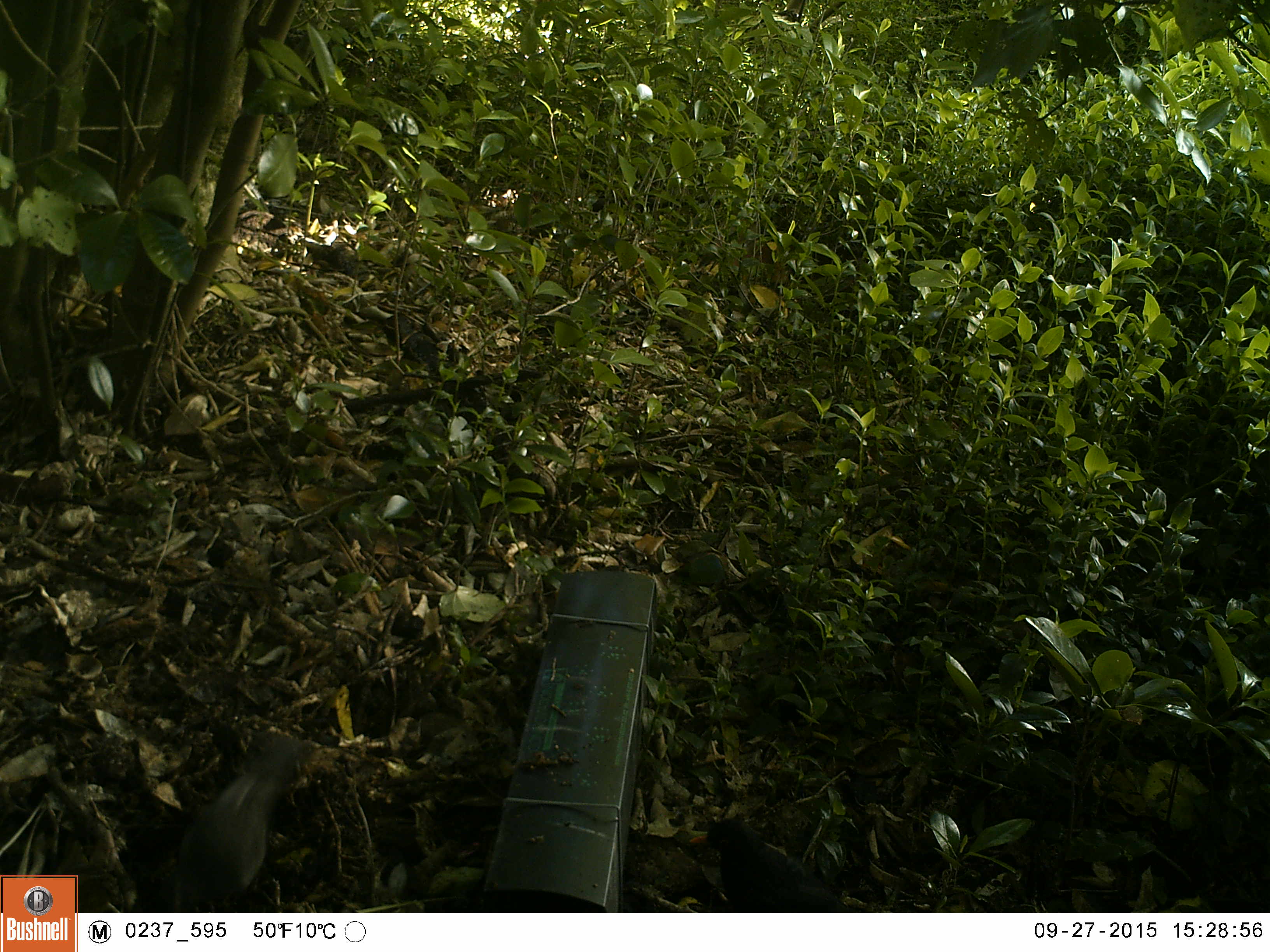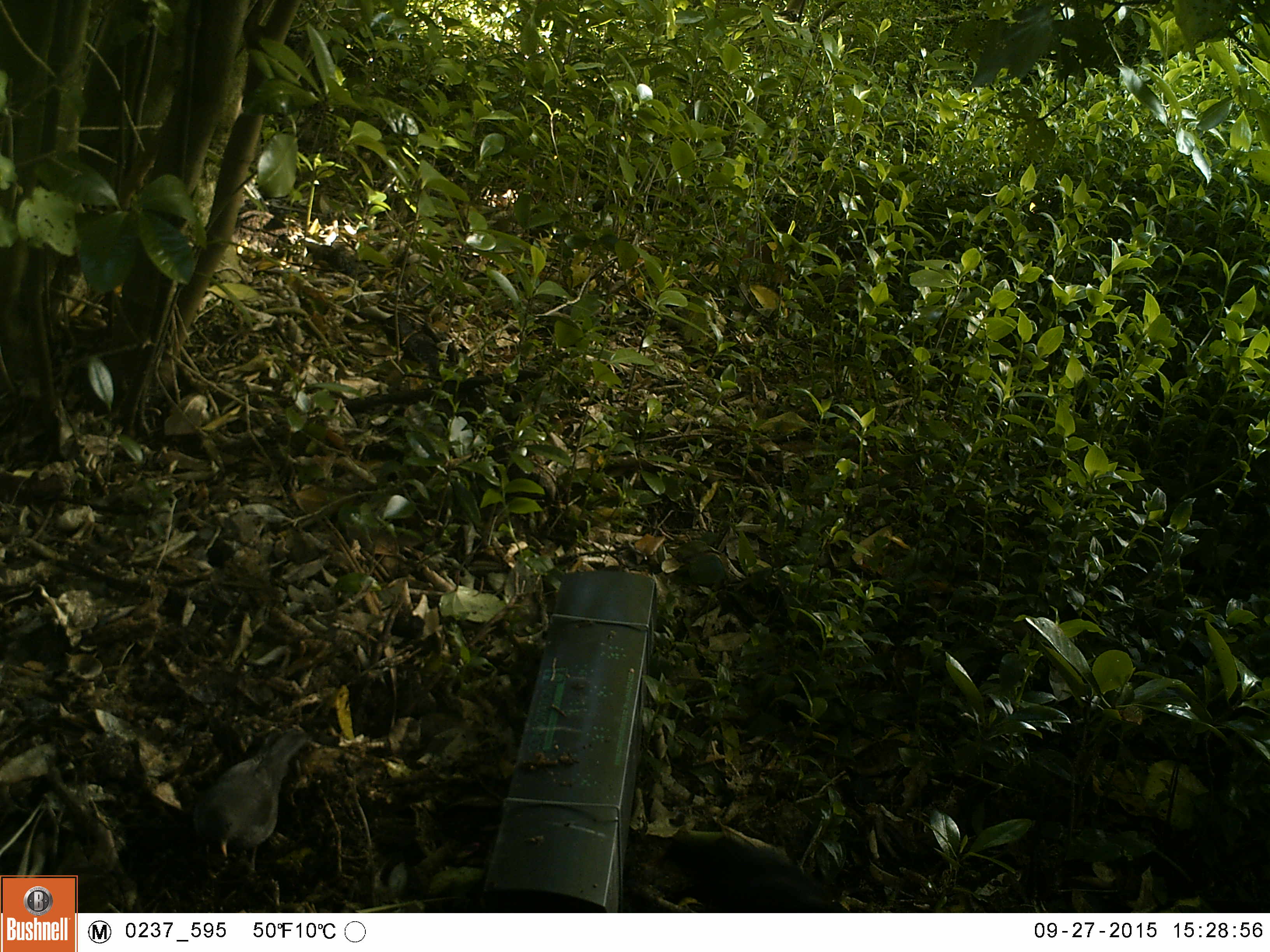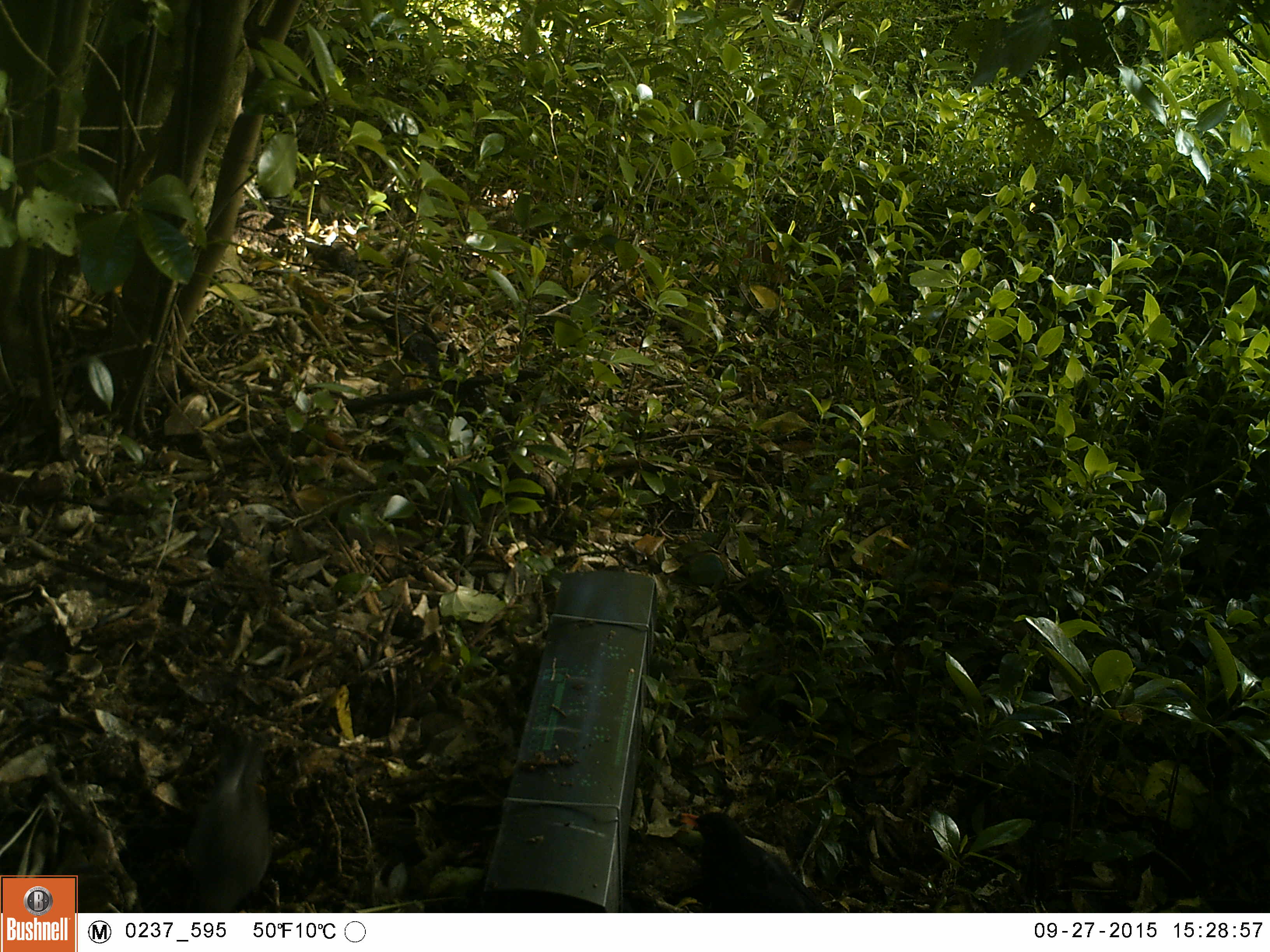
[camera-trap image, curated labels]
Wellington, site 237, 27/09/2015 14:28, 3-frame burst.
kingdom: Animalia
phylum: Chordata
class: Aves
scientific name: Aves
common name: bird